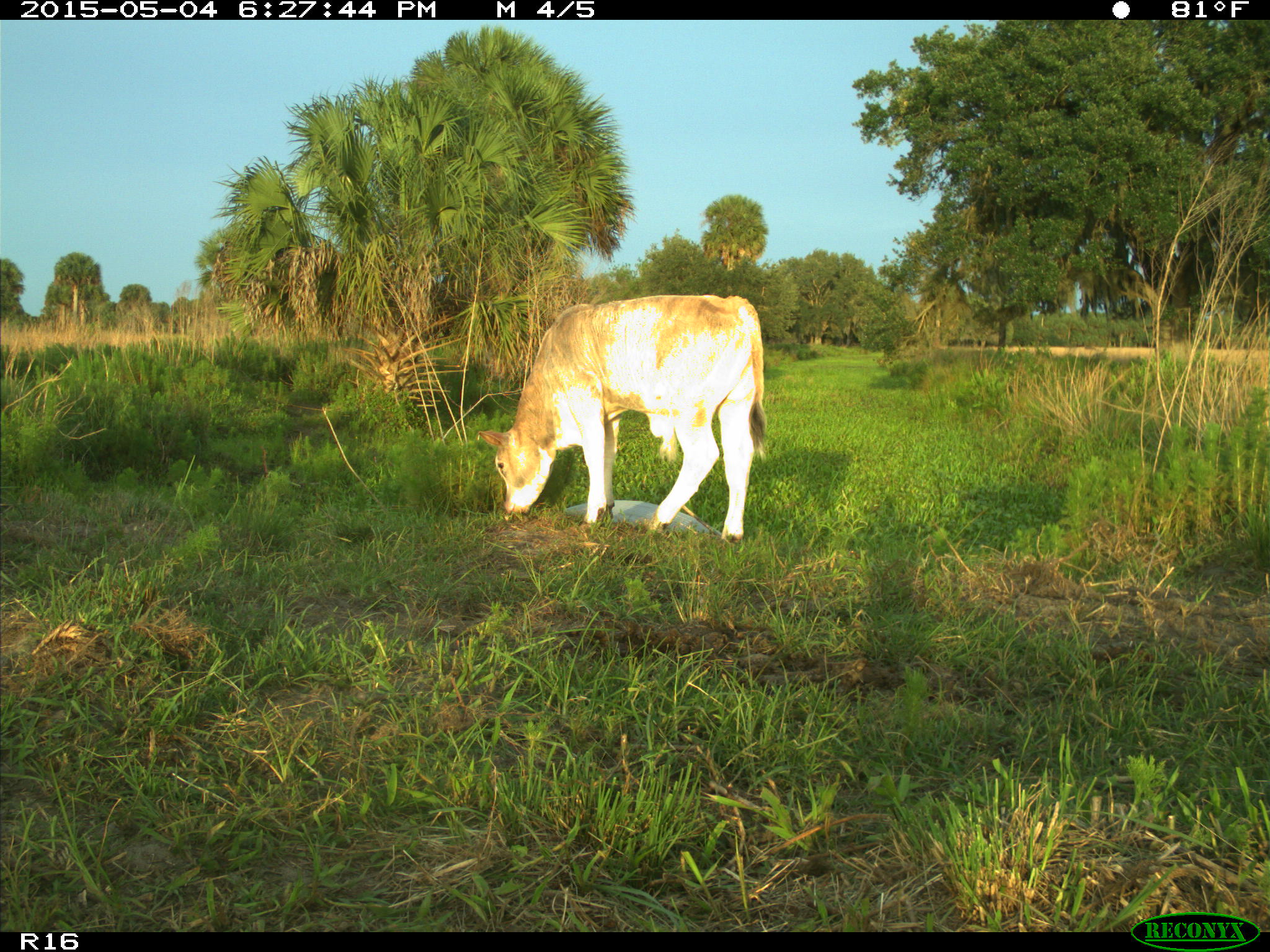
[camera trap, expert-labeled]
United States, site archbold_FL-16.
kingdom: Animalia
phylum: Chordata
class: Mammalia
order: Artiodactyla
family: Bovidae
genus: Bos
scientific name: Bos taurus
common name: domestic cow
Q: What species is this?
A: Bos taurus (domestic cow).